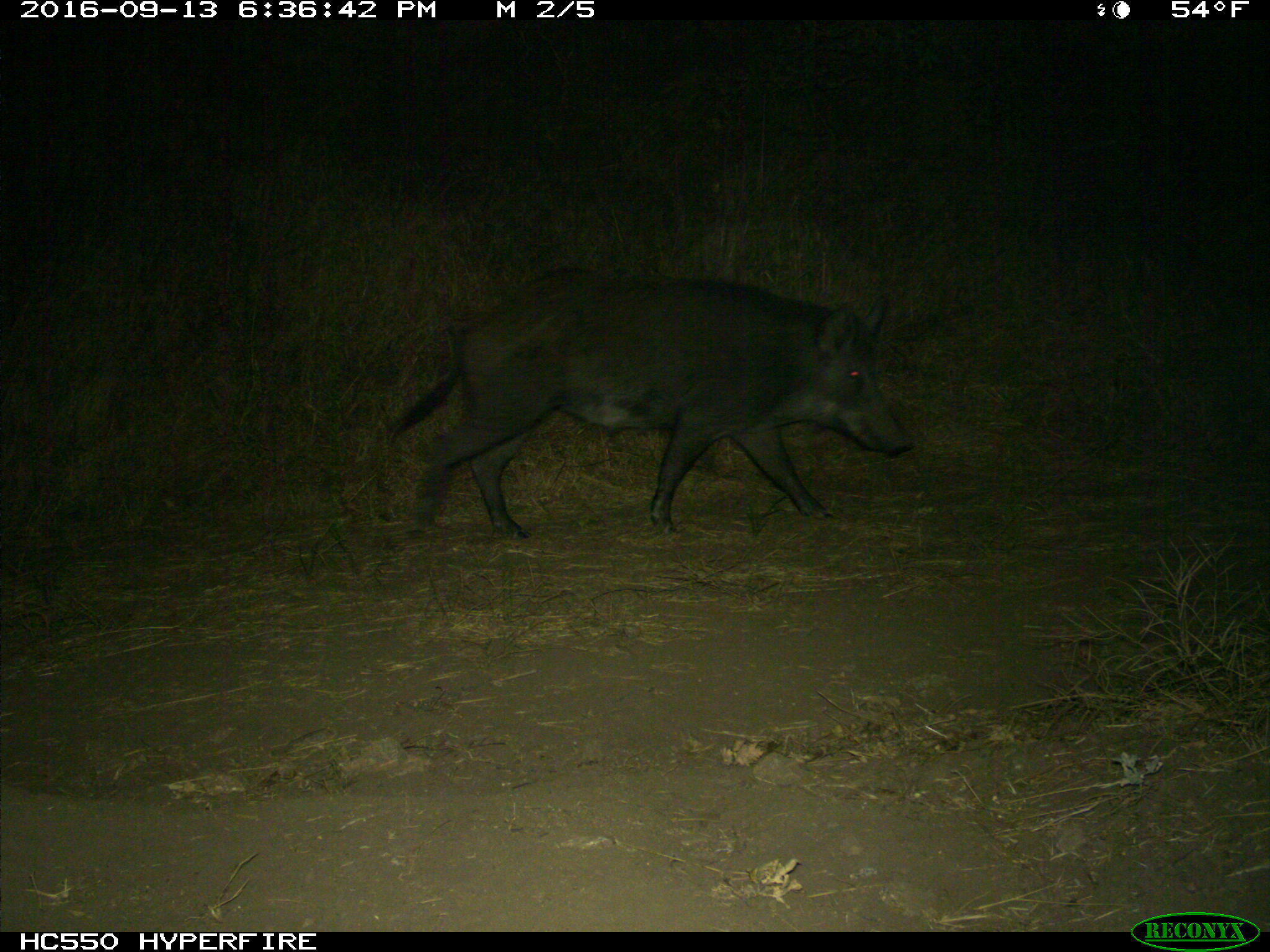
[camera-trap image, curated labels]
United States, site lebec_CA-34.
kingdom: Animalia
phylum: Chordata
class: Mammalia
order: Artiodactyla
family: Suidae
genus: Sus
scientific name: Sus scrofa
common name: wild boar